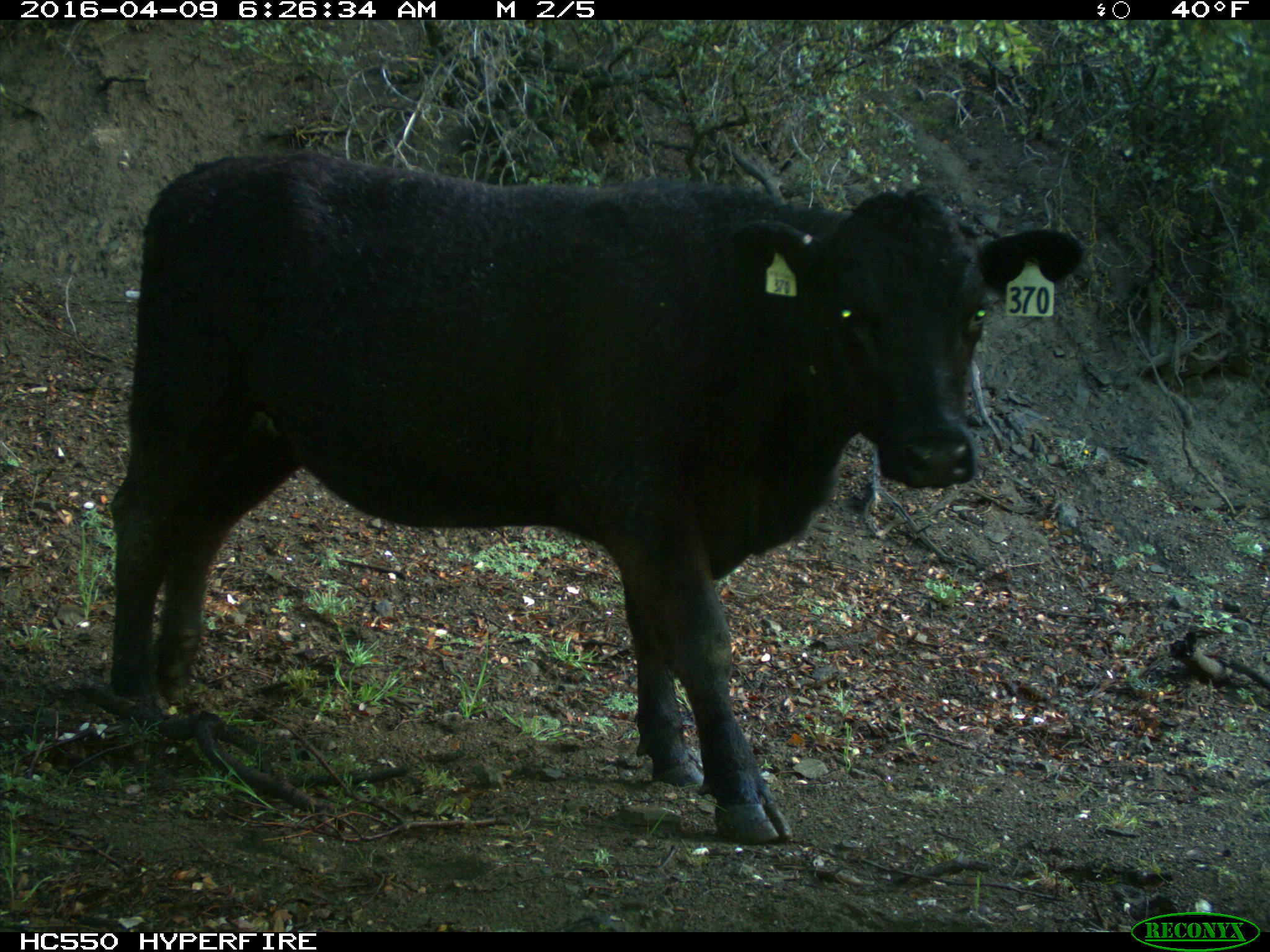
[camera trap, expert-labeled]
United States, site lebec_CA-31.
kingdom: Animalia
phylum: Chordata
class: Mammalia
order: Artiodactyla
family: Bovidae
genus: Bos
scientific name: Bos taurus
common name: domestic cow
Bos taurus (domestic cow).